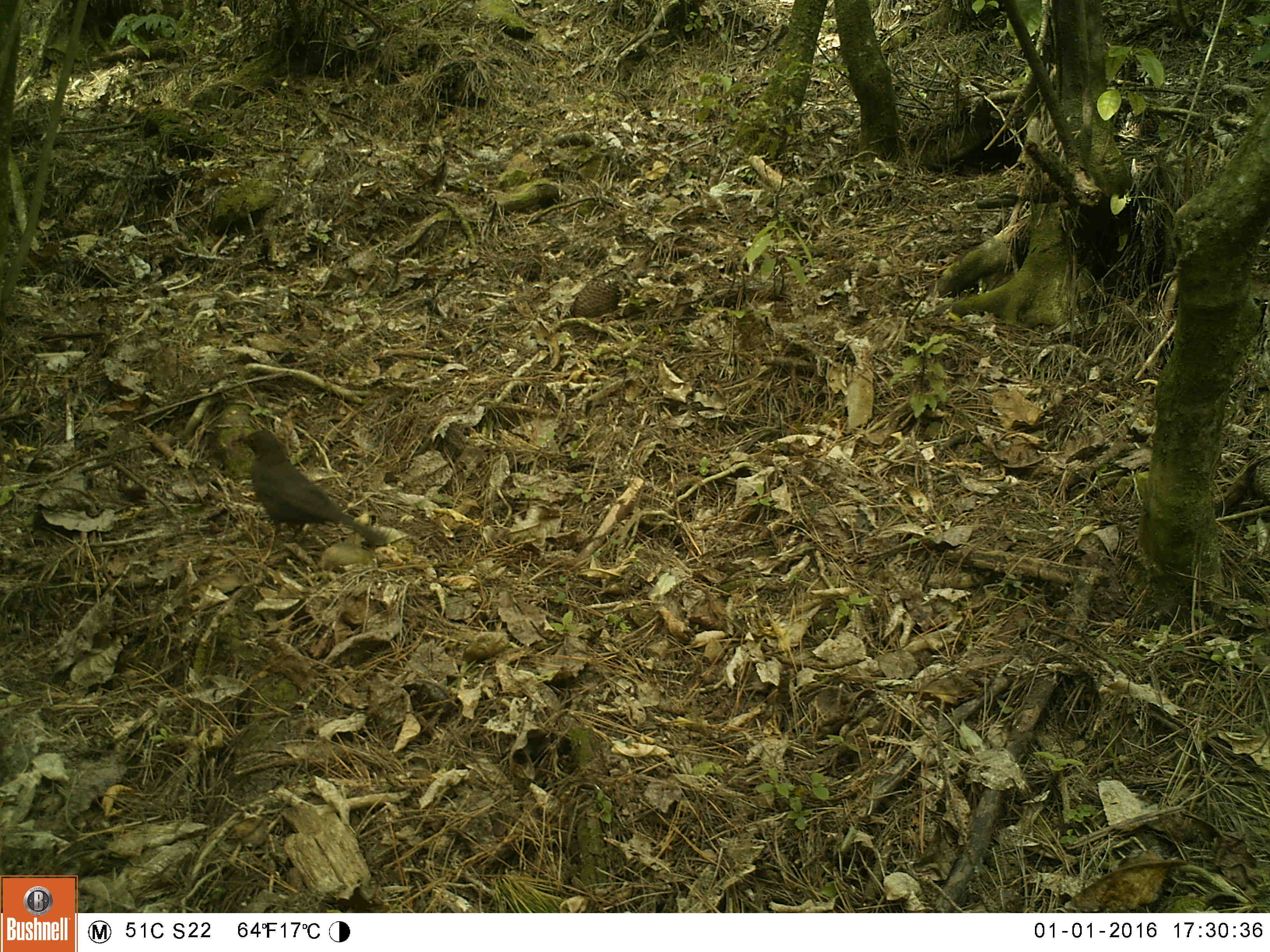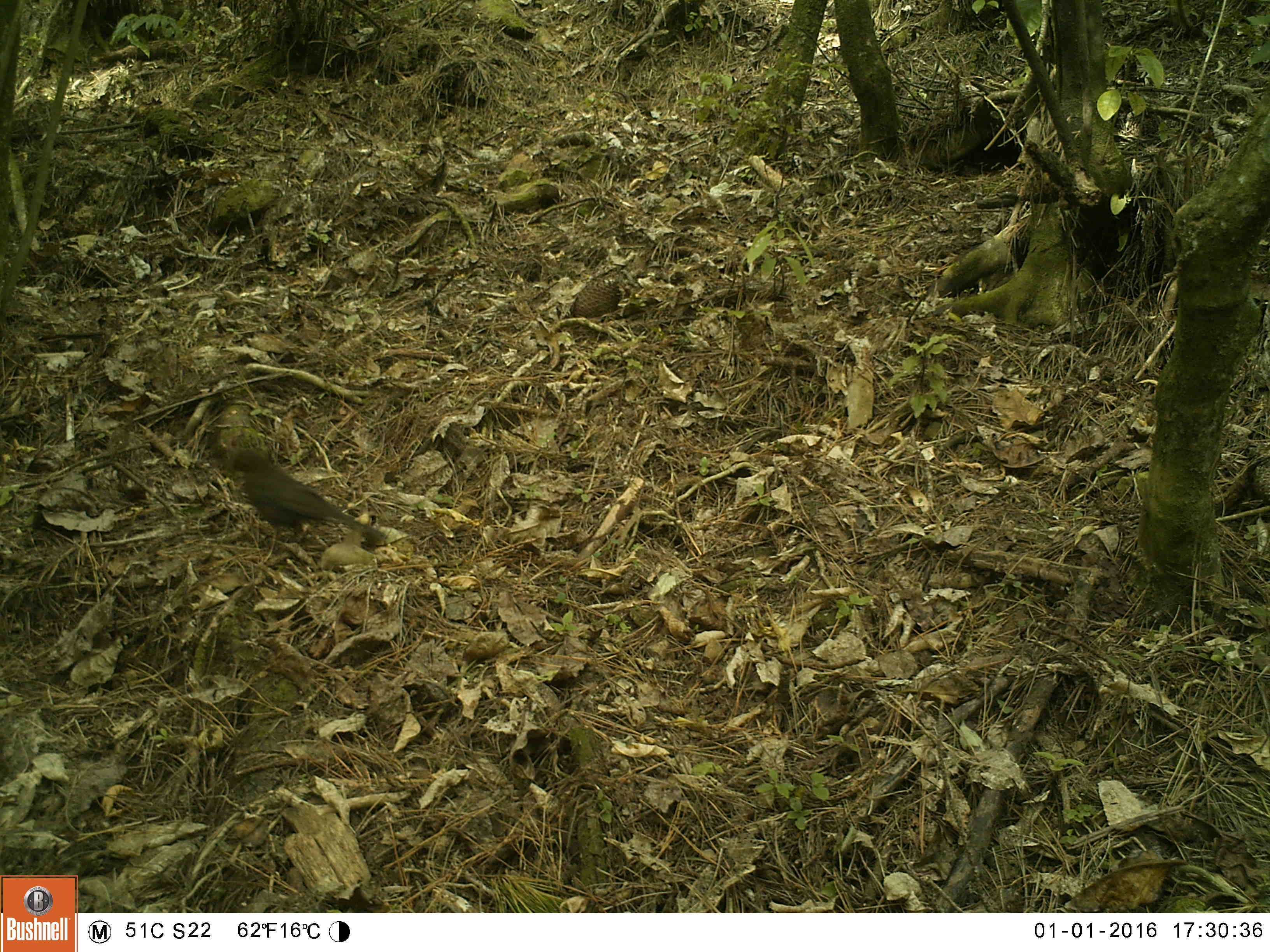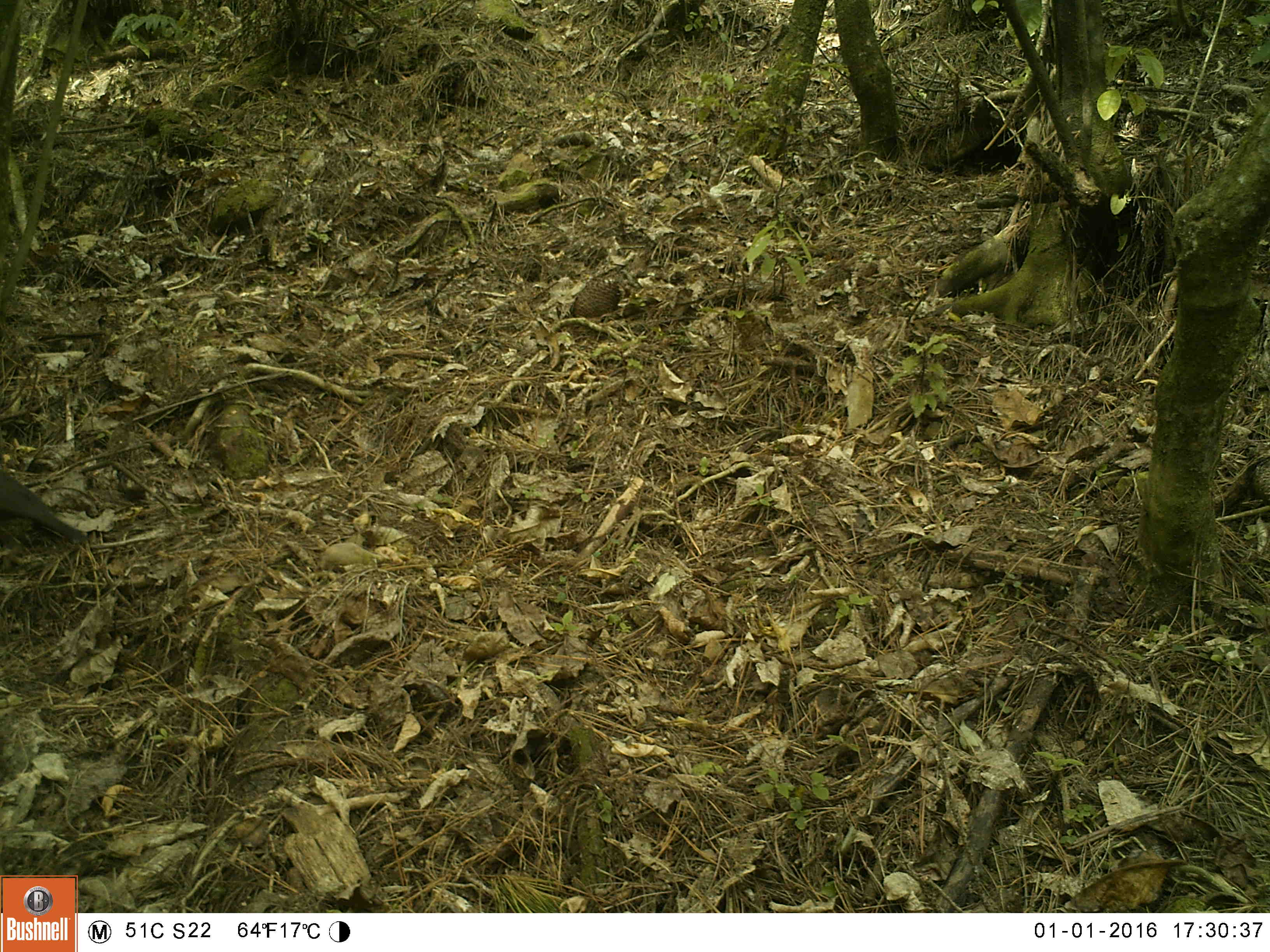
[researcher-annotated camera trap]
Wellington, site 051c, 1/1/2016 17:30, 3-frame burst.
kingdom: Animalia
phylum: Chordata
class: Aves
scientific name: Aves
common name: bird